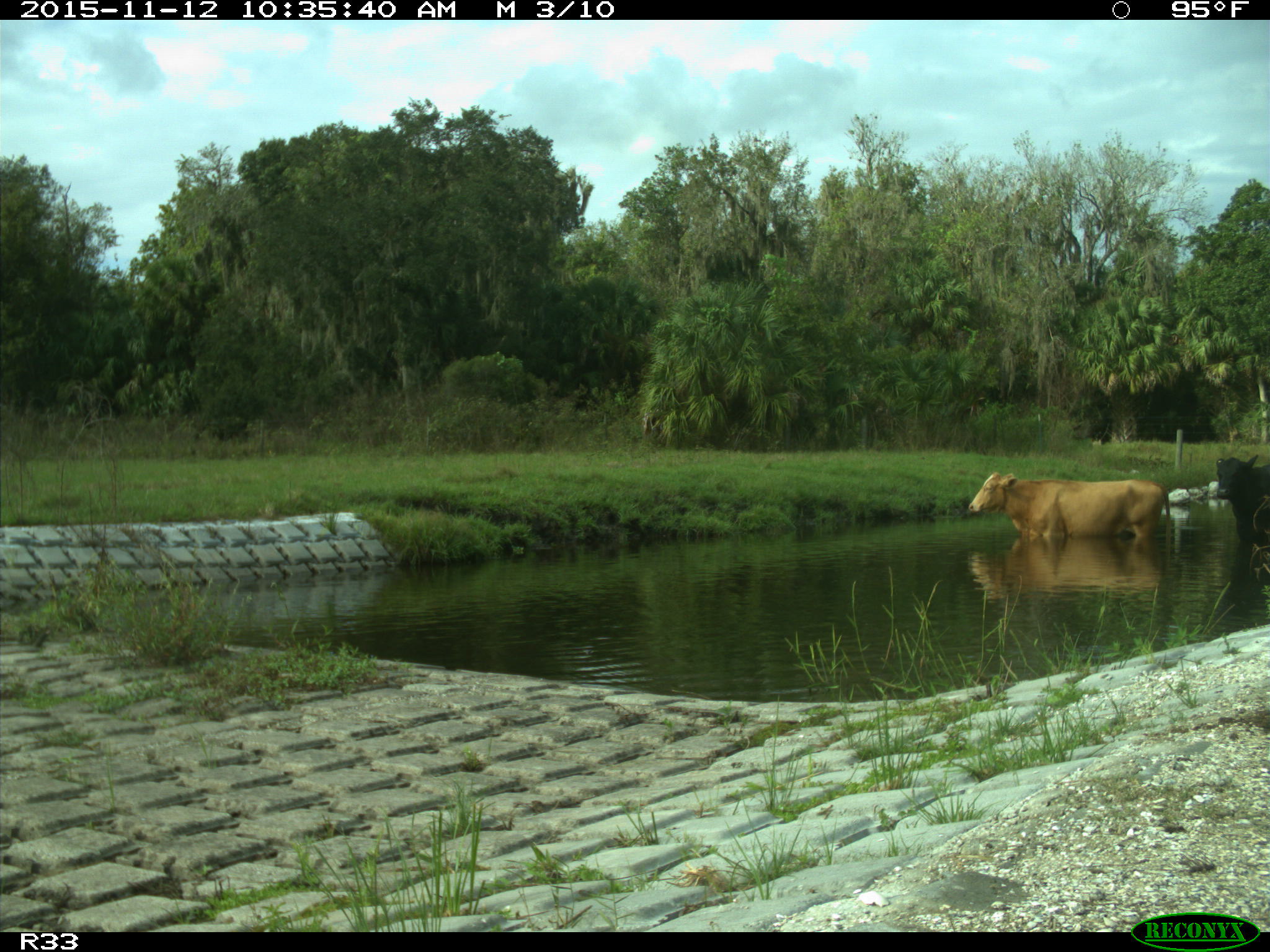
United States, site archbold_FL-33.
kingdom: Animalia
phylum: Chordata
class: Mammalia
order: Artiodactyla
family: Bovidae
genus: Bos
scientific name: Bos taurus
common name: domestic cow